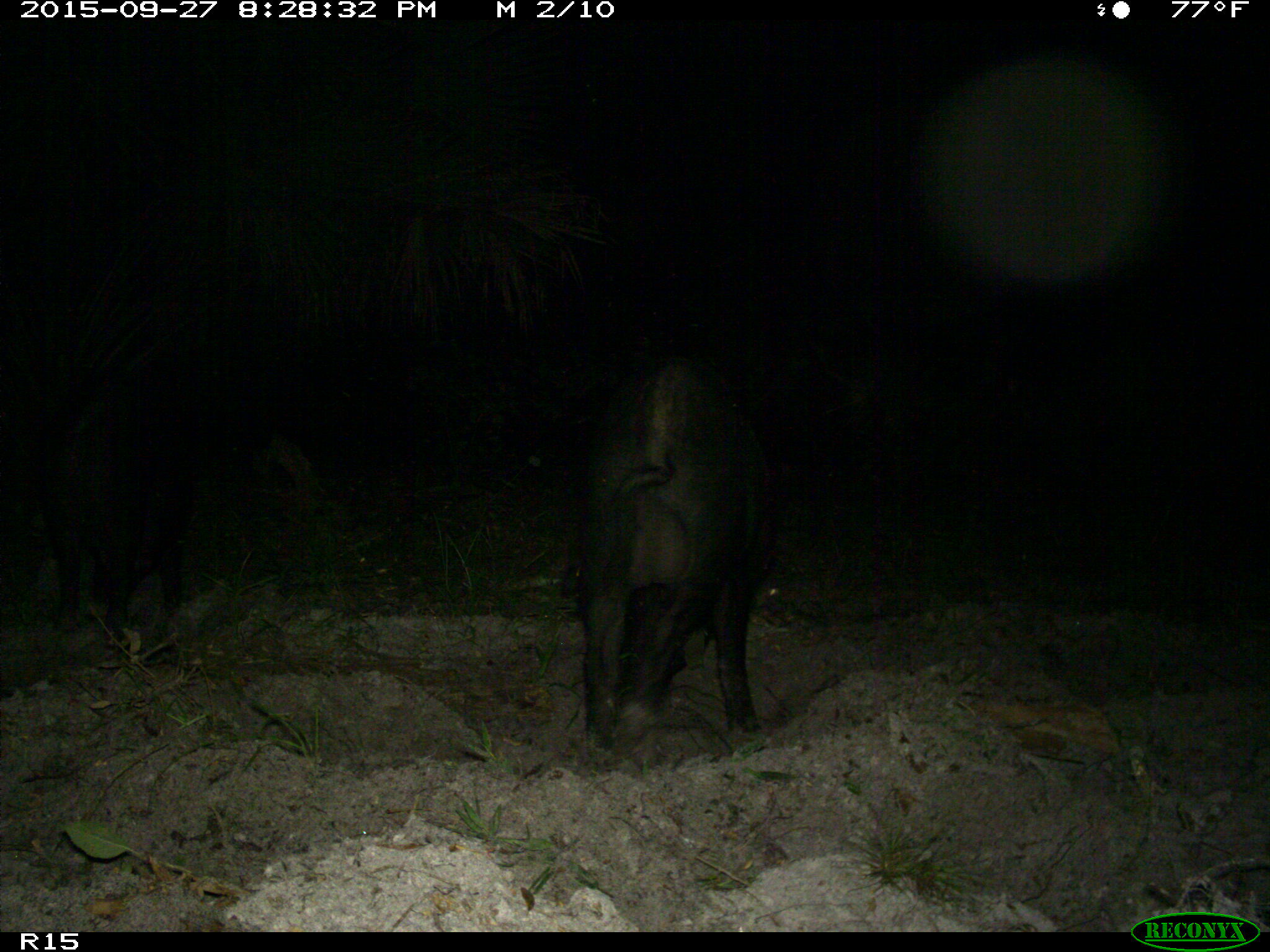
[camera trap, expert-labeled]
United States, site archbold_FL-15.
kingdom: Animalia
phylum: Chordata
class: Mammalia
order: Artiodactyla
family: Suidae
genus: Sus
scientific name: Sus scrofa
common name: wild boar